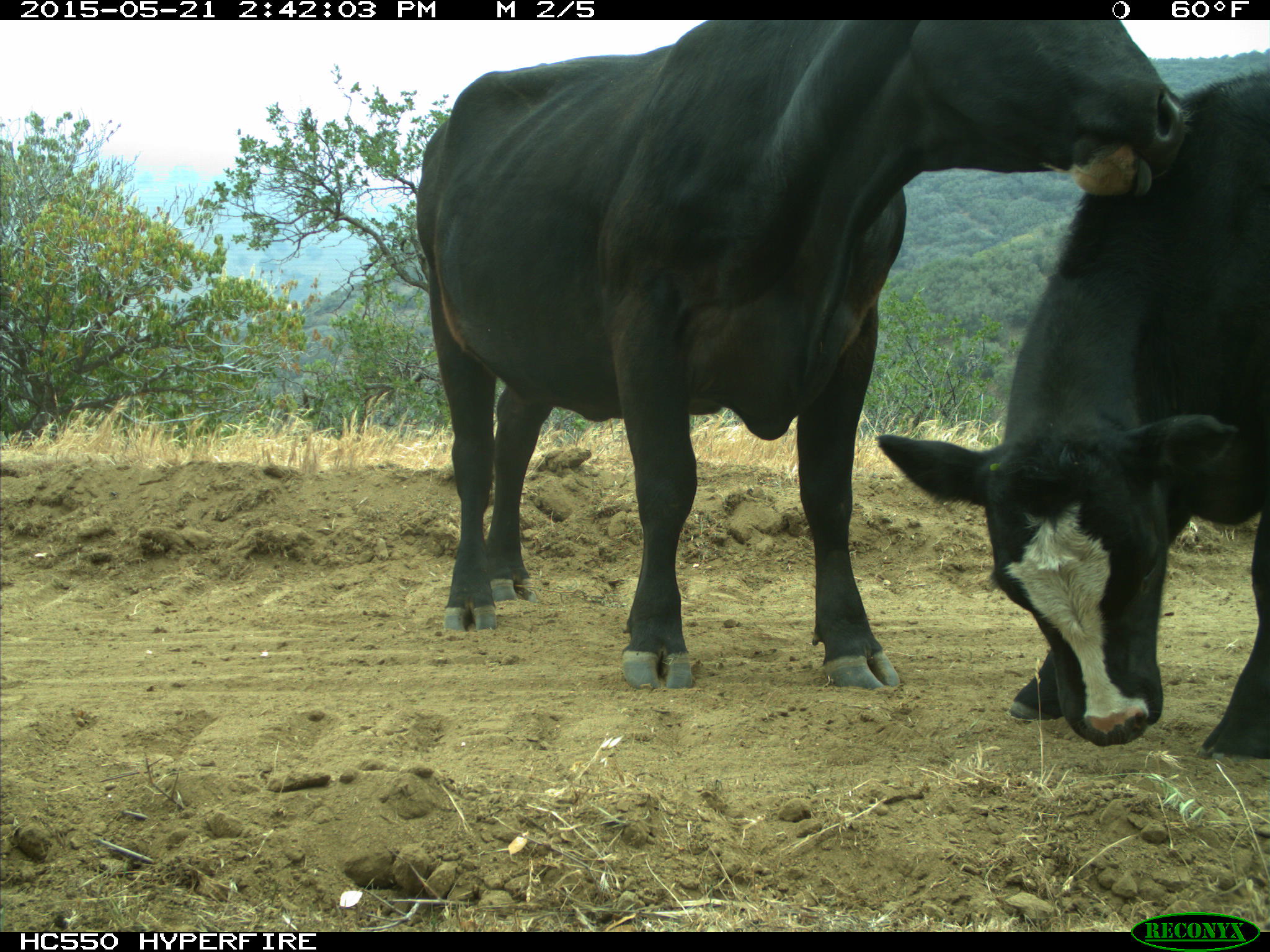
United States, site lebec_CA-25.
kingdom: Animalia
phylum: Chordata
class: Mammalia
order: Artiodactyla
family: Bovidae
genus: Bos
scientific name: Bos taurus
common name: domestic cow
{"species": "Bos taurus (domestic cow)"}